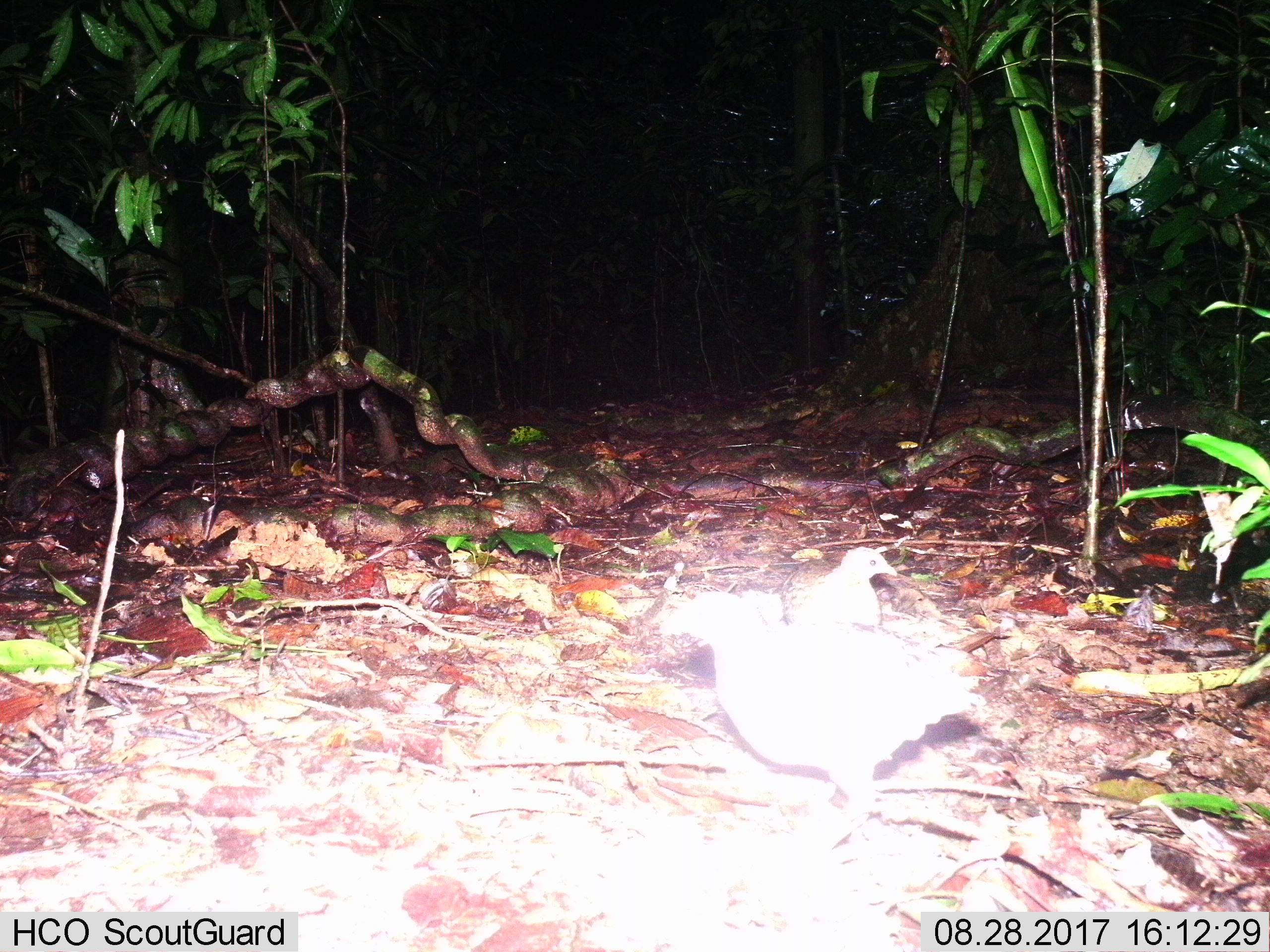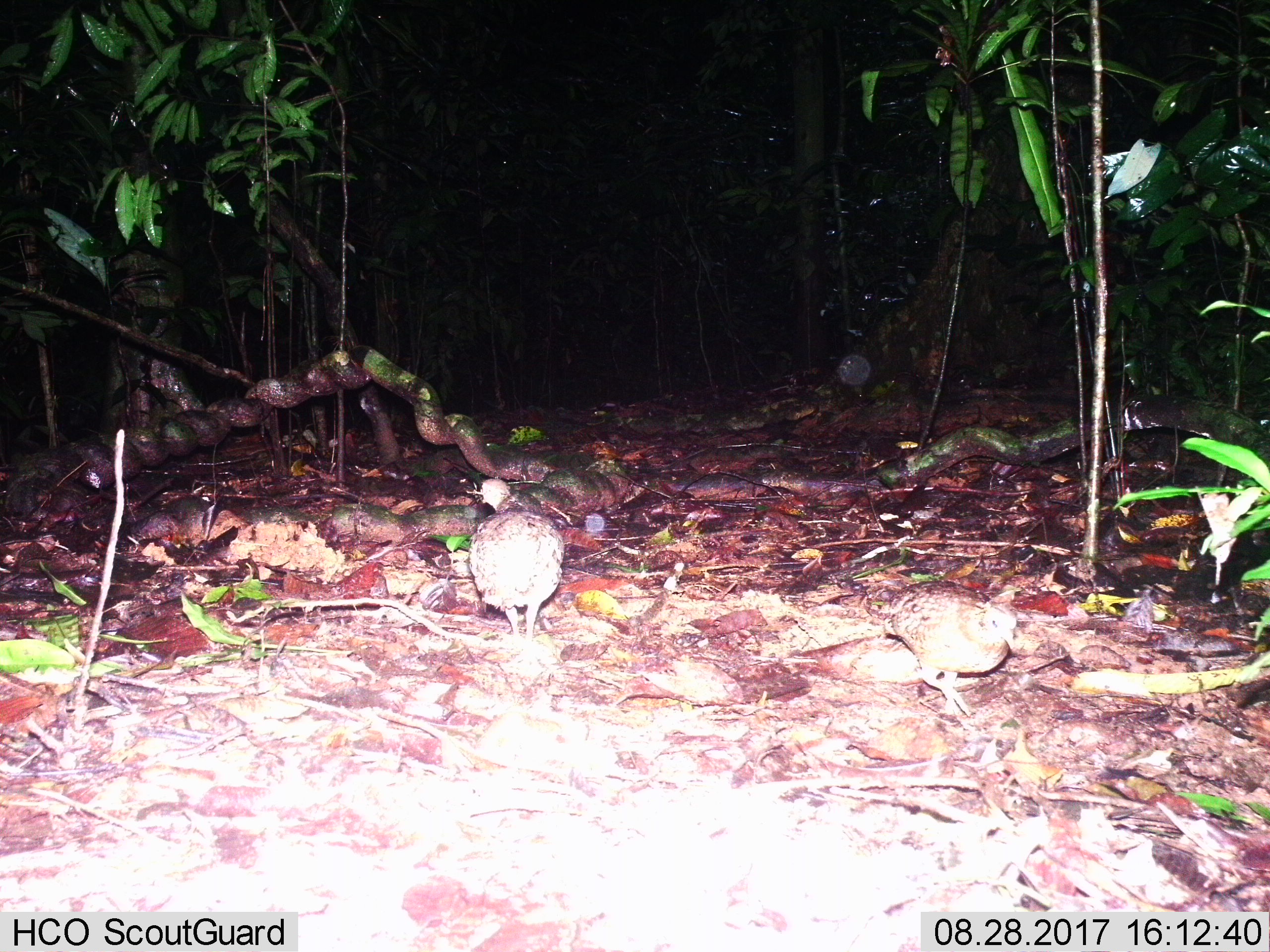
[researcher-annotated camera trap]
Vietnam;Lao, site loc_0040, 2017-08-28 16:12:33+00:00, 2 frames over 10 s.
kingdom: Animalia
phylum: Chordata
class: Aves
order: Galliformes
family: Phasianidae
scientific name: Phasianidae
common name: partridge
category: unidentified partridge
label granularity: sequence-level